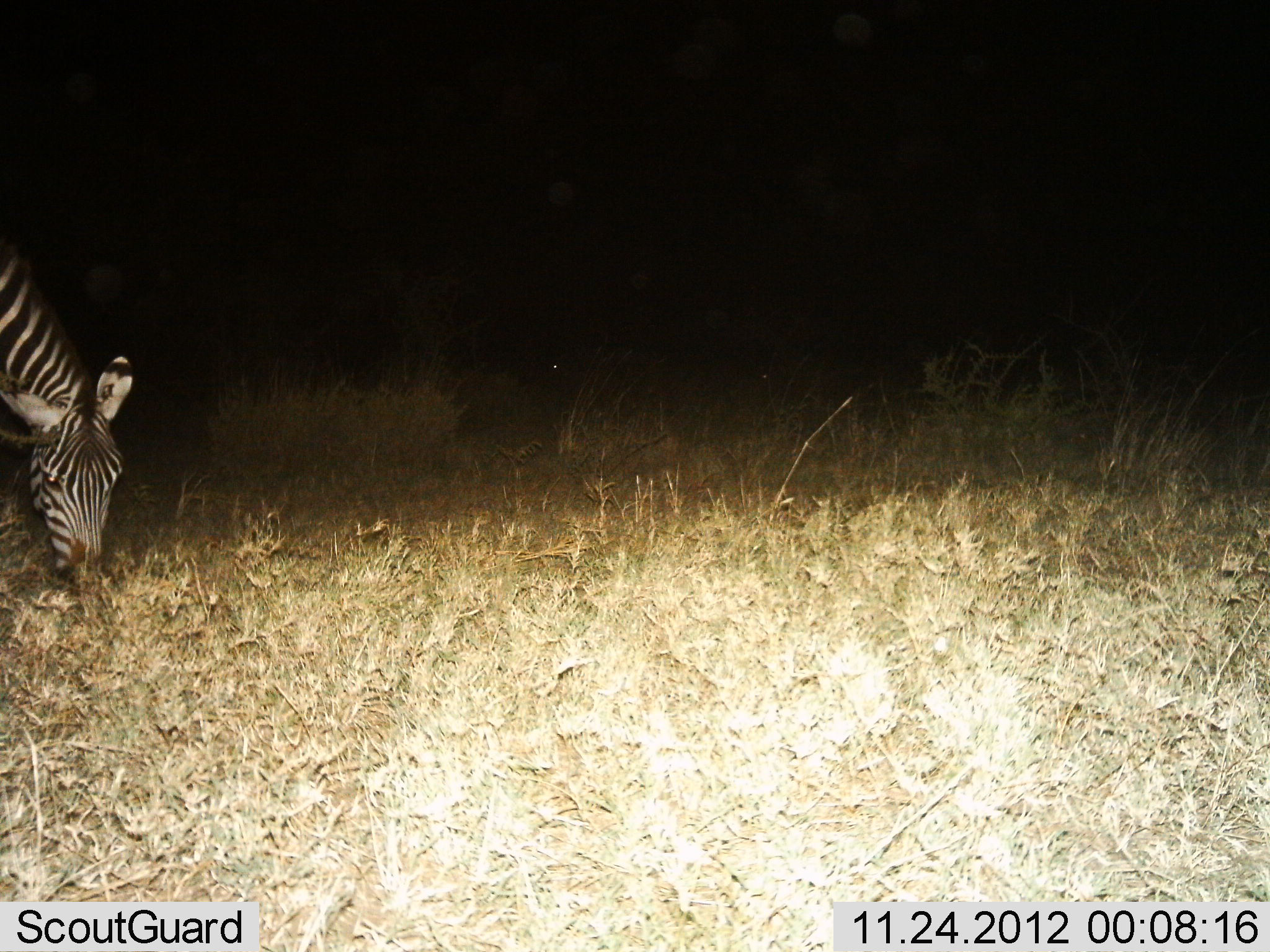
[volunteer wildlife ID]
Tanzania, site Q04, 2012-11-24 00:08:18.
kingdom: Animalia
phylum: Chordata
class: Mammalia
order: Perissodactyla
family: Equidae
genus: Equus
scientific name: Equus quagga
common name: plains zebra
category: zebra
Zebra (plains zebra) (Equus quagga), count 1. Behavior (volunteer vote fractions): standing 30%, resting 0%, moving 0%, interacting 0%. Young present (vote fraction): 0%. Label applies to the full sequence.